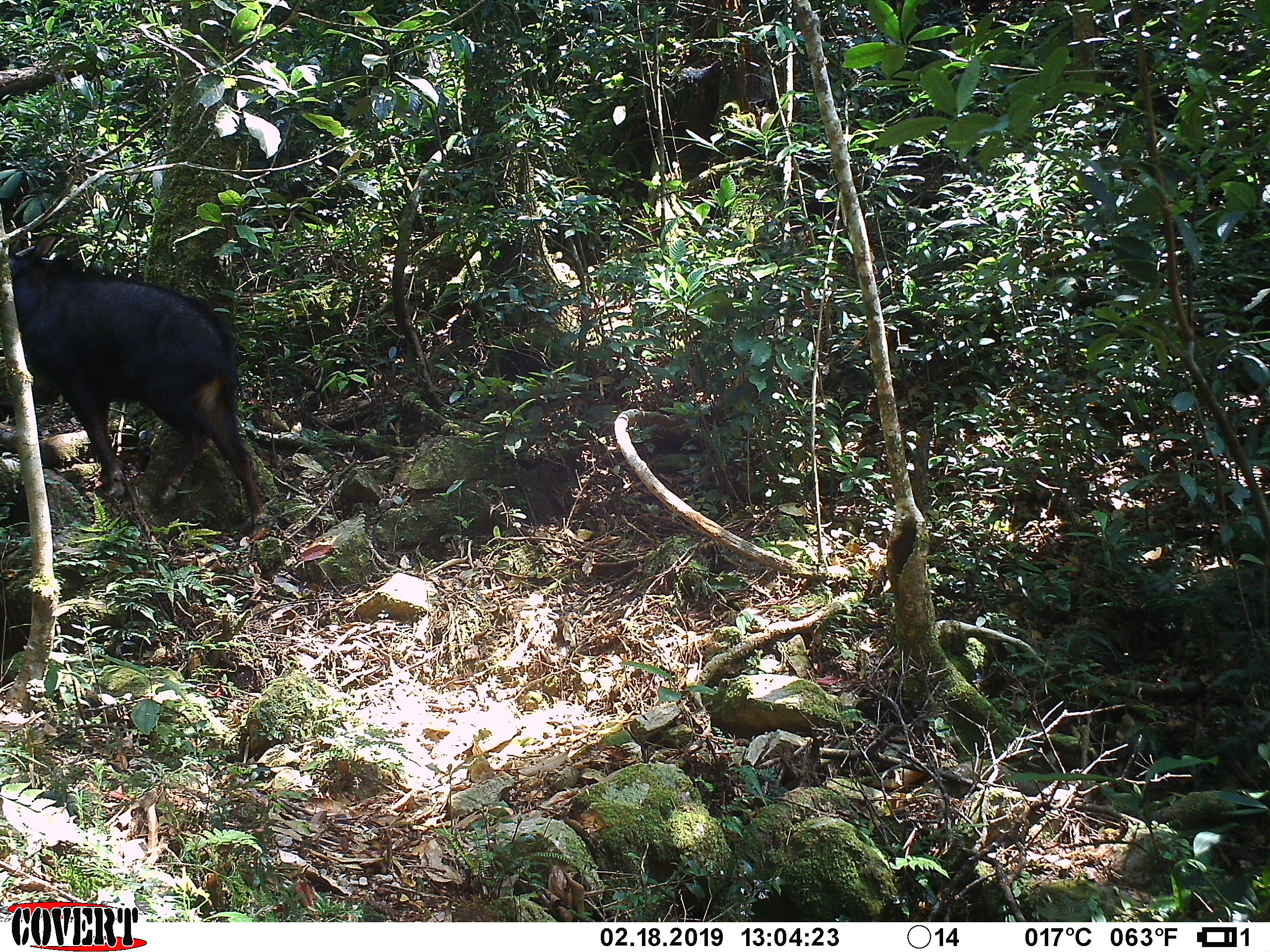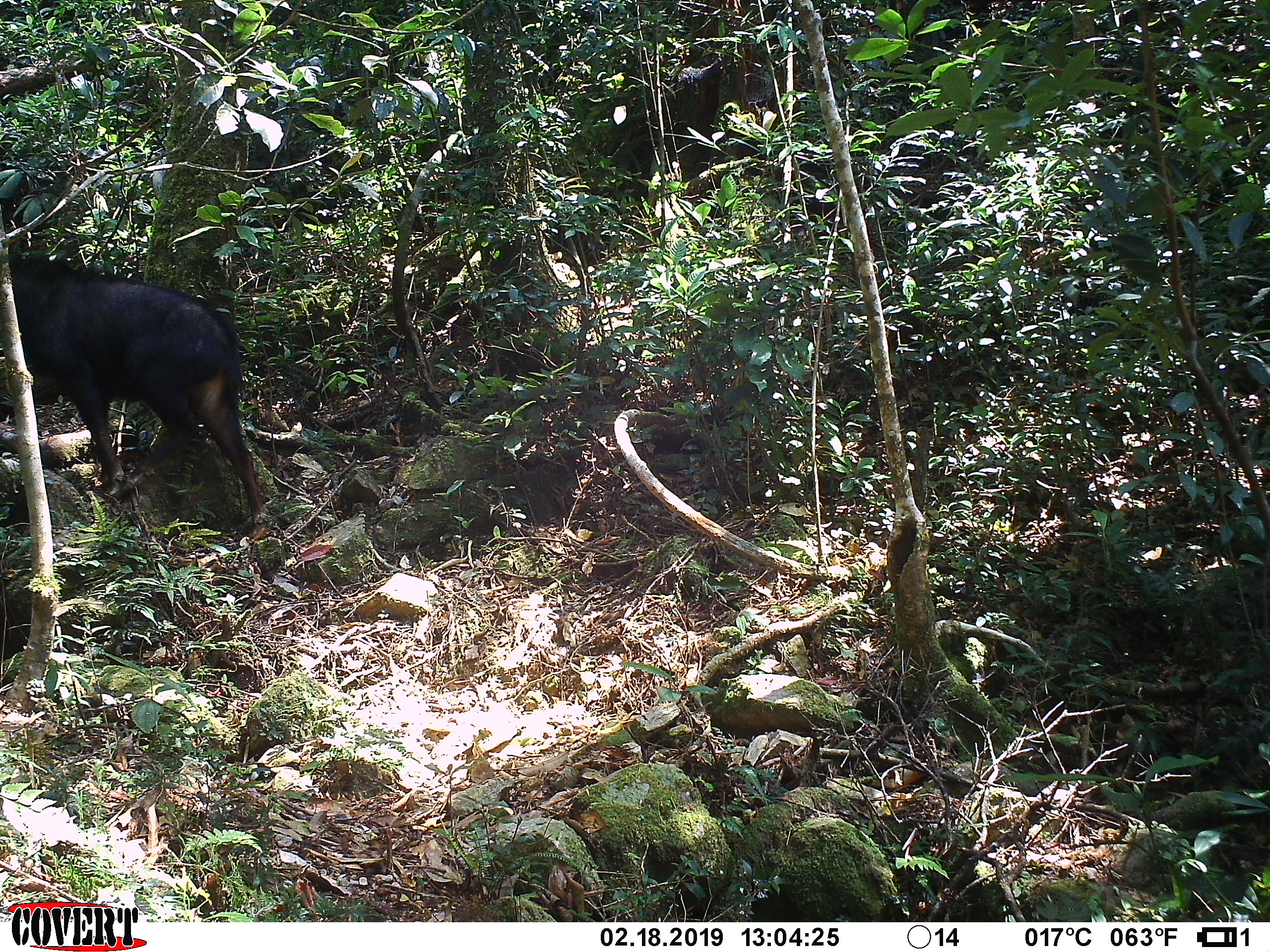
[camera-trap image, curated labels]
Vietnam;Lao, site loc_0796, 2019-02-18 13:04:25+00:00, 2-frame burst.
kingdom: Animalia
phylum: Chordata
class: Mammalia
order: Artiodactyla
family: Bovidae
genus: Capricornis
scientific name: Capricornis sumatraensis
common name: chinese serow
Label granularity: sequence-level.